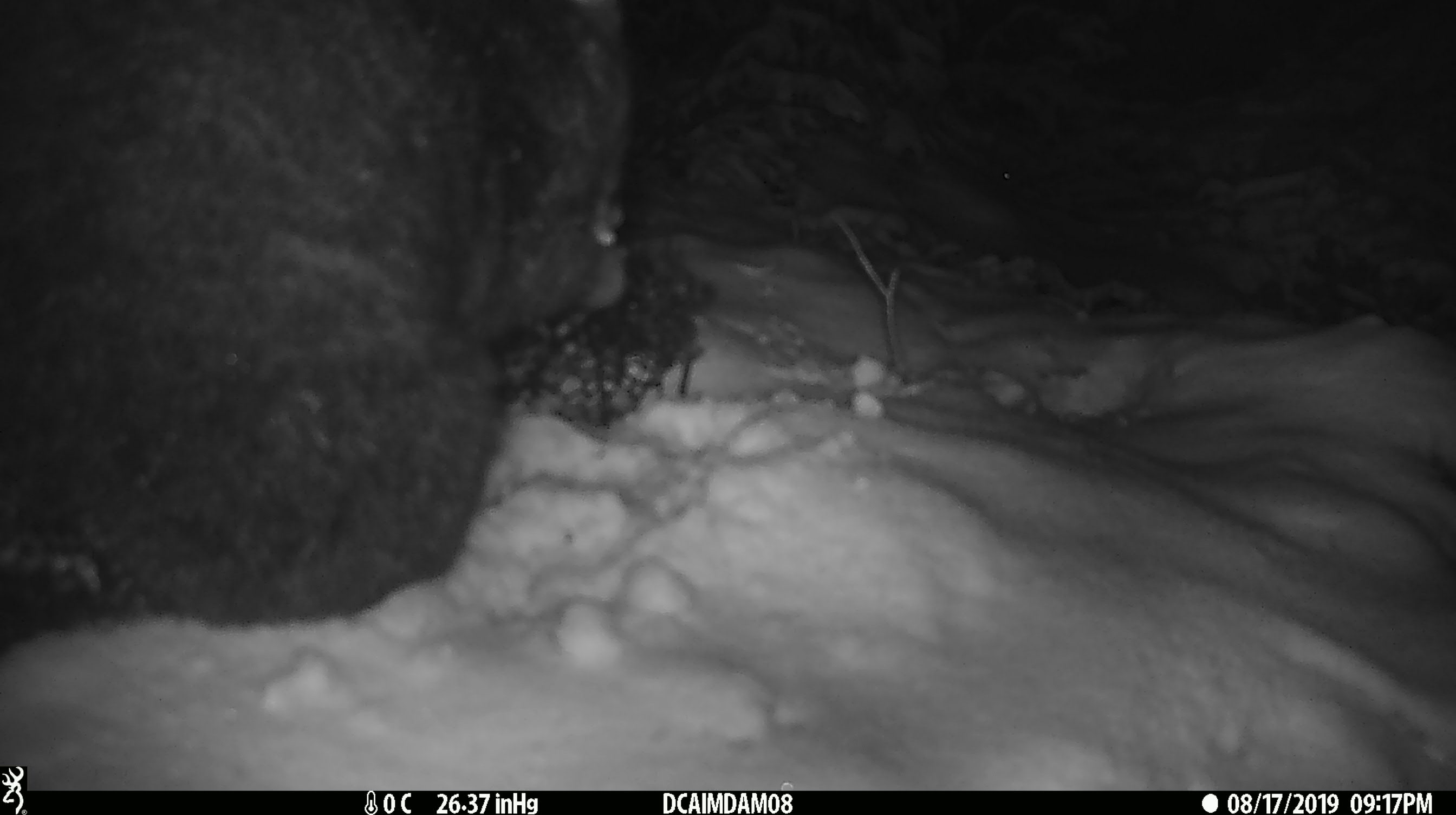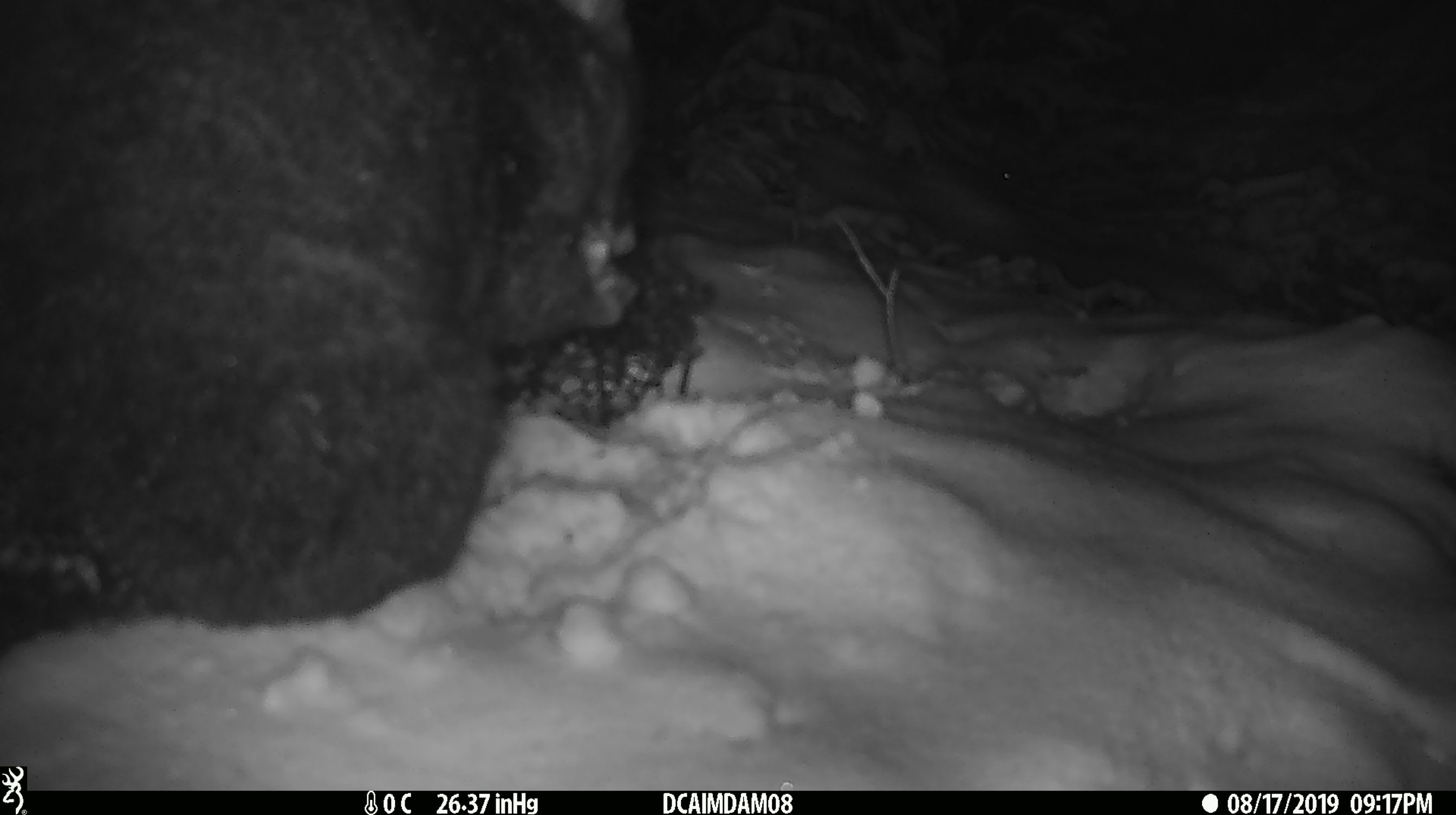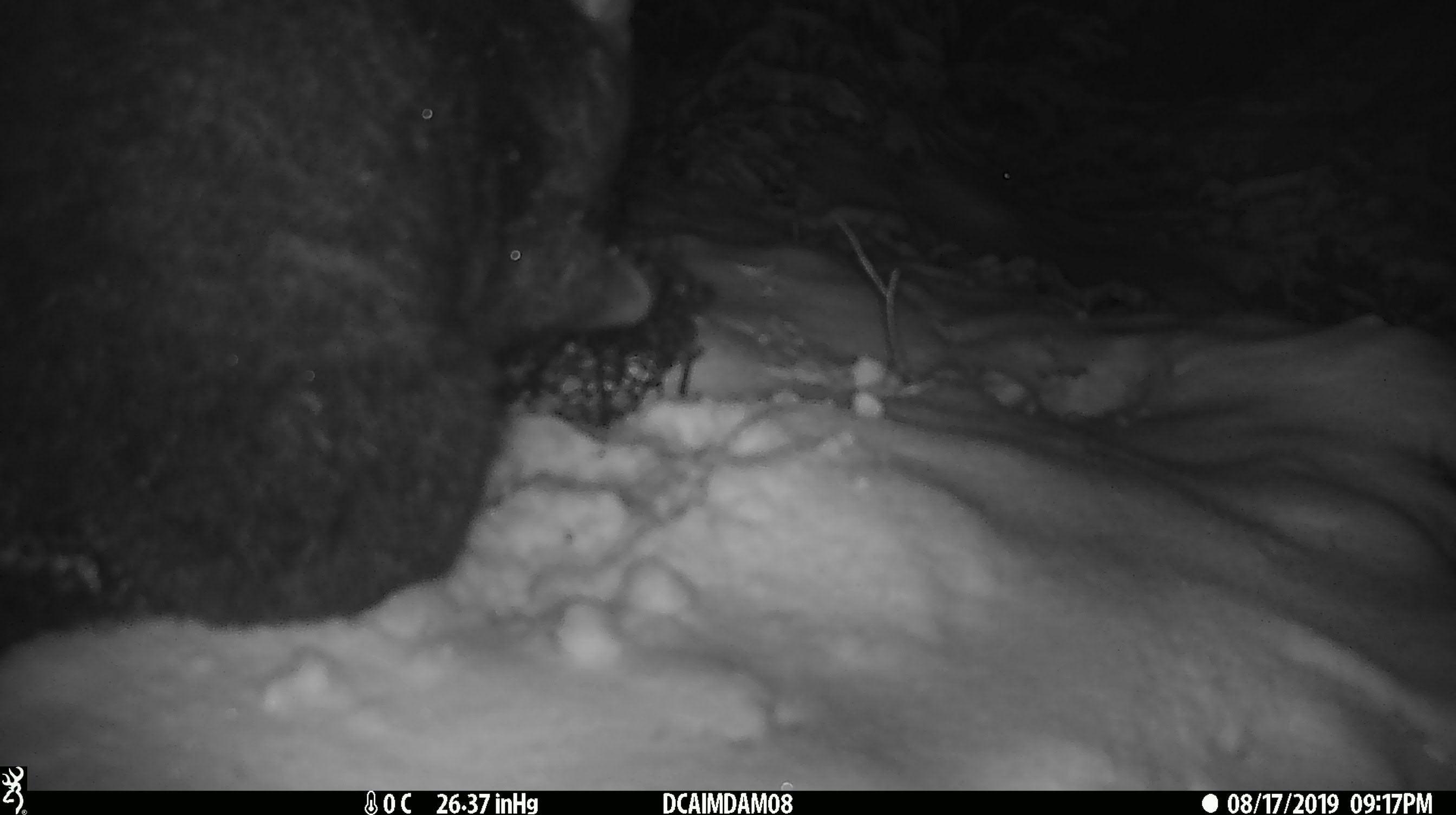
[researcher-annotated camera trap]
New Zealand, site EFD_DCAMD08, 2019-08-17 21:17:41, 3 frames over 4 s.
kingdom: Animalia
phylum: Chordata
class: Mammalia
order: Diprotodontia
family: Phalangeridae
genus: Trichosurus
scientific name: Trichosurus vulpecula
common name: common brushtail possum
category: possum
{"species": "possum (common brushtail possum) (Trichosurus vulpecula)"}